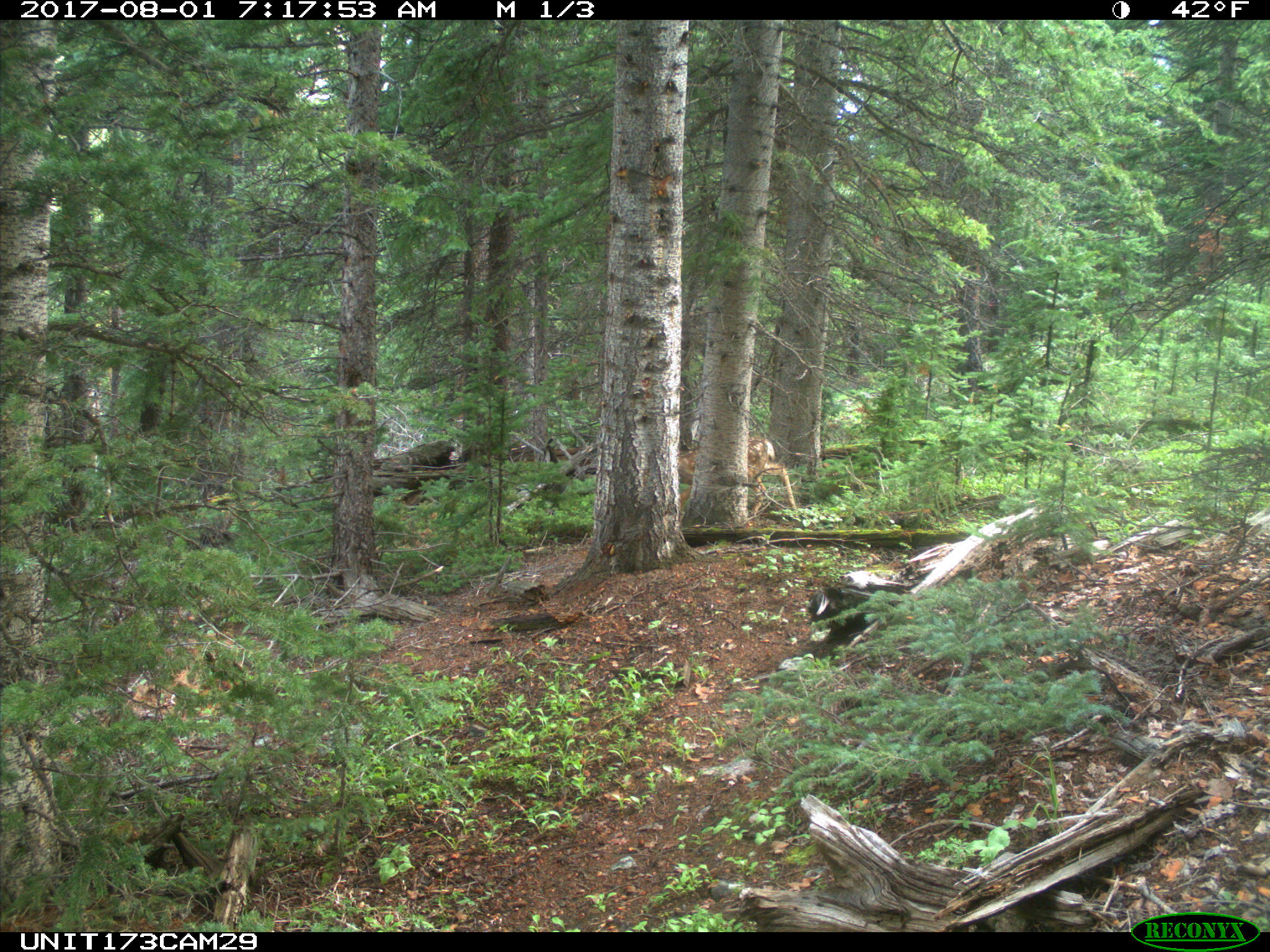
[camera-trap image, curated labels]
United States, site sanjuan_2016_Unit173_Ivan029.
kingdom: Animalia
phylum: Chordata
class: Mammalia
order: Artiodactyla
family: Cervidae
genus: Odocoileus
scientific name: Odocoileus hemionus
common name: mule deer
Odocoileus hemionus (mule deer).